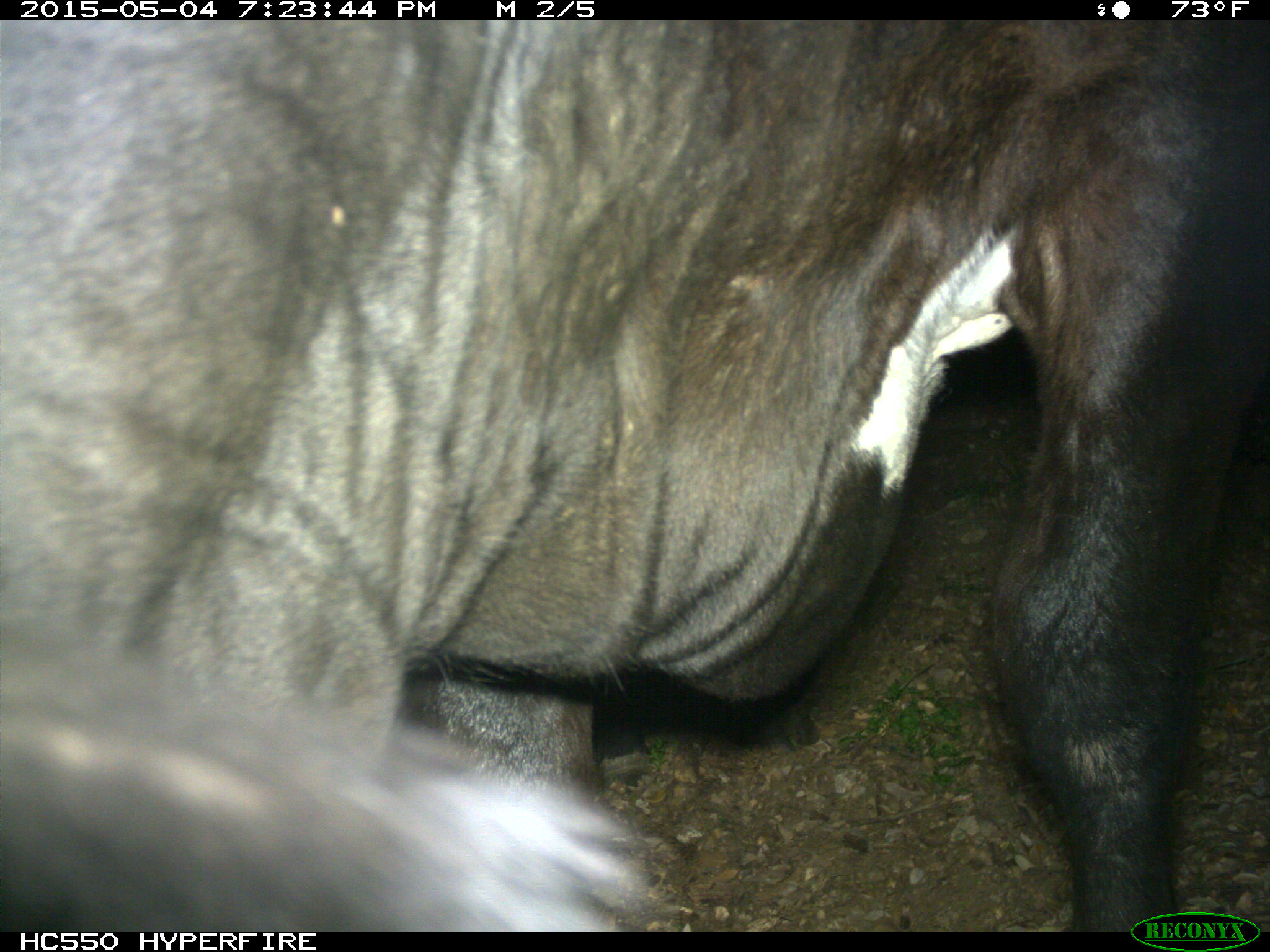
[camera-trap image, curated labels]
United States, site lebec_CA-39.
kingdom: Animalia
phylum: Chordata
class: Mammalia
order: Artiodactyla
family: Bovidae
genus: Bos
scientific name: Bos taurus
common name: domestic cow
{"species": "Bos taurus (domestic cow)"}